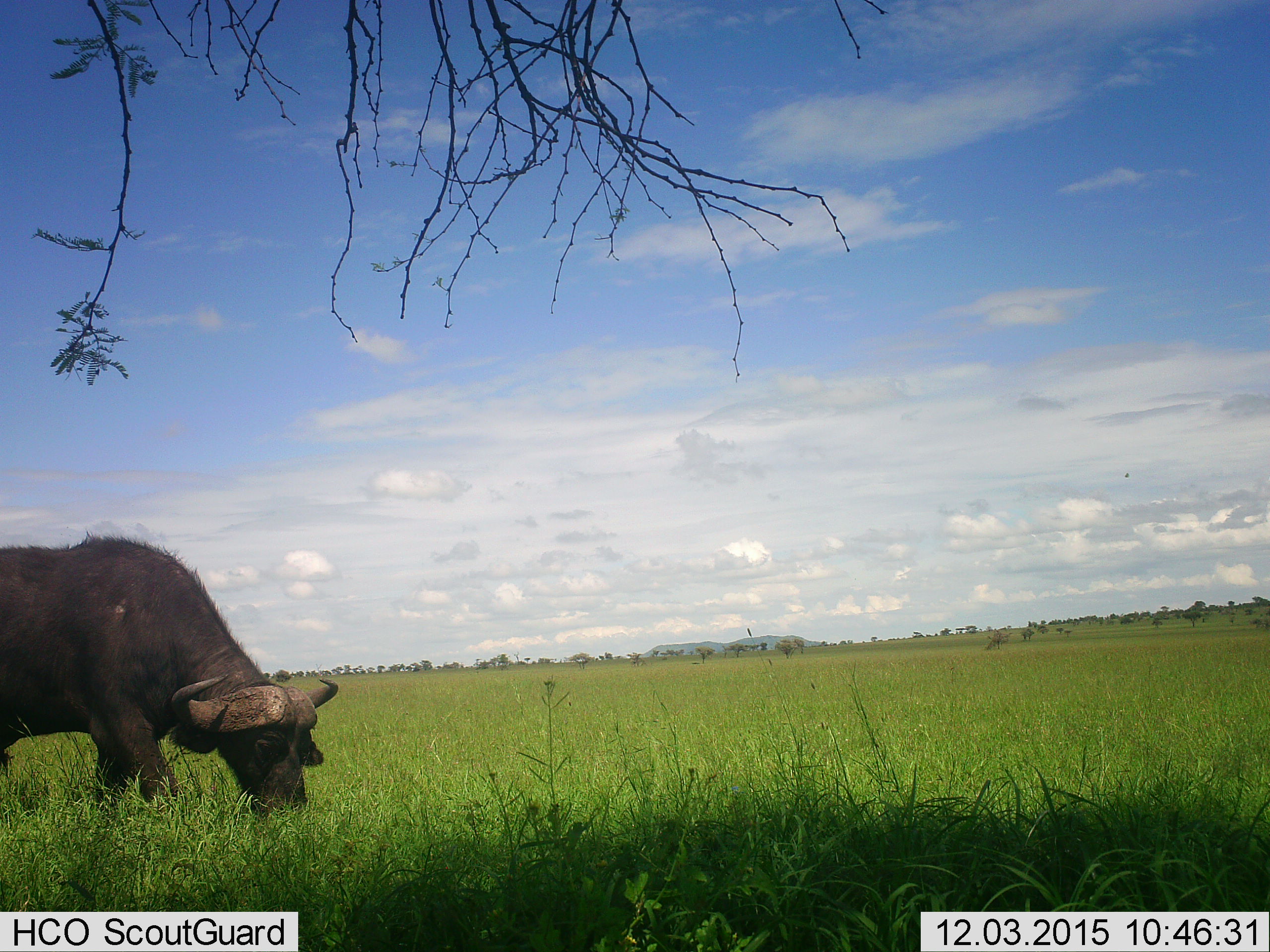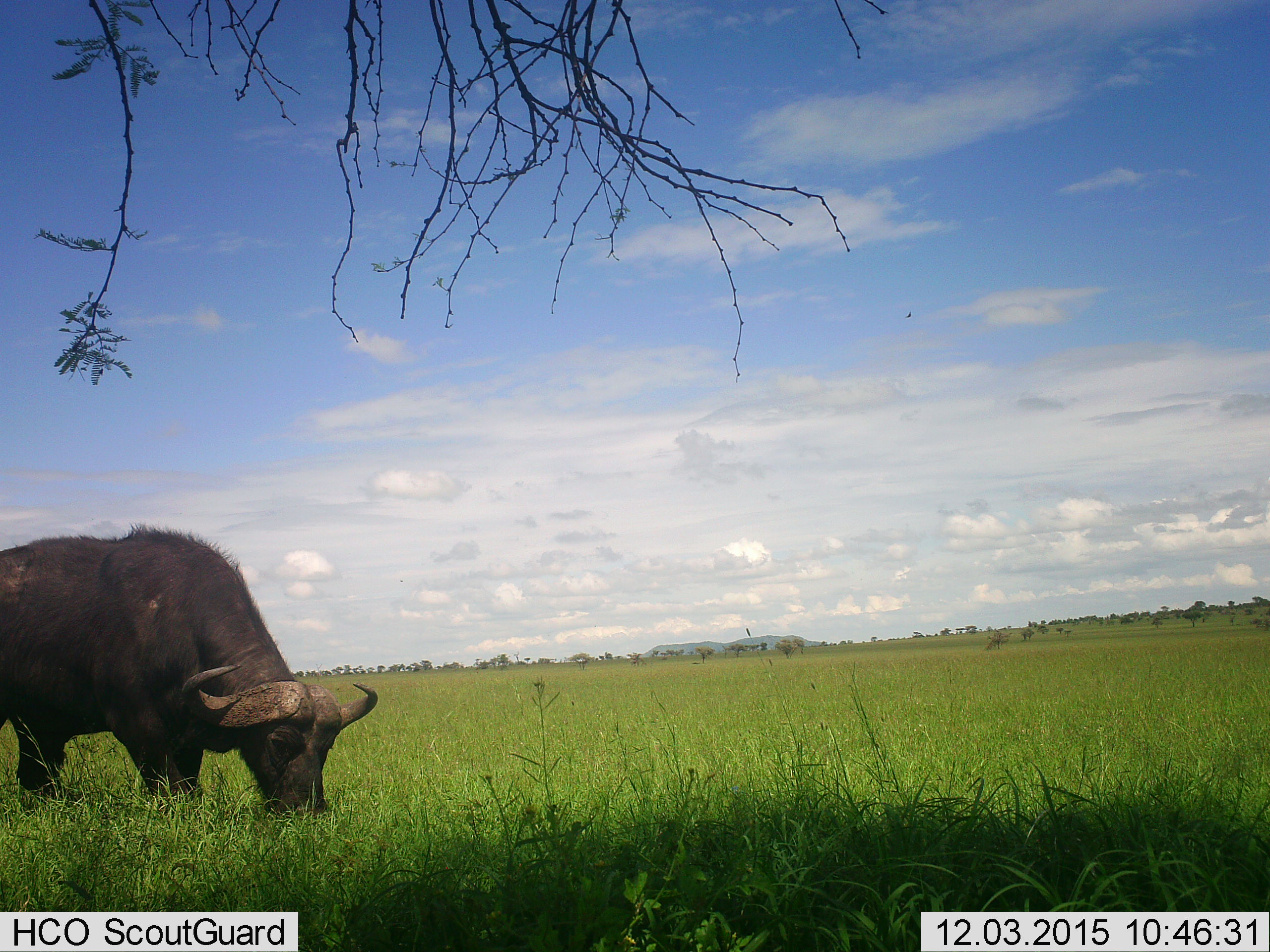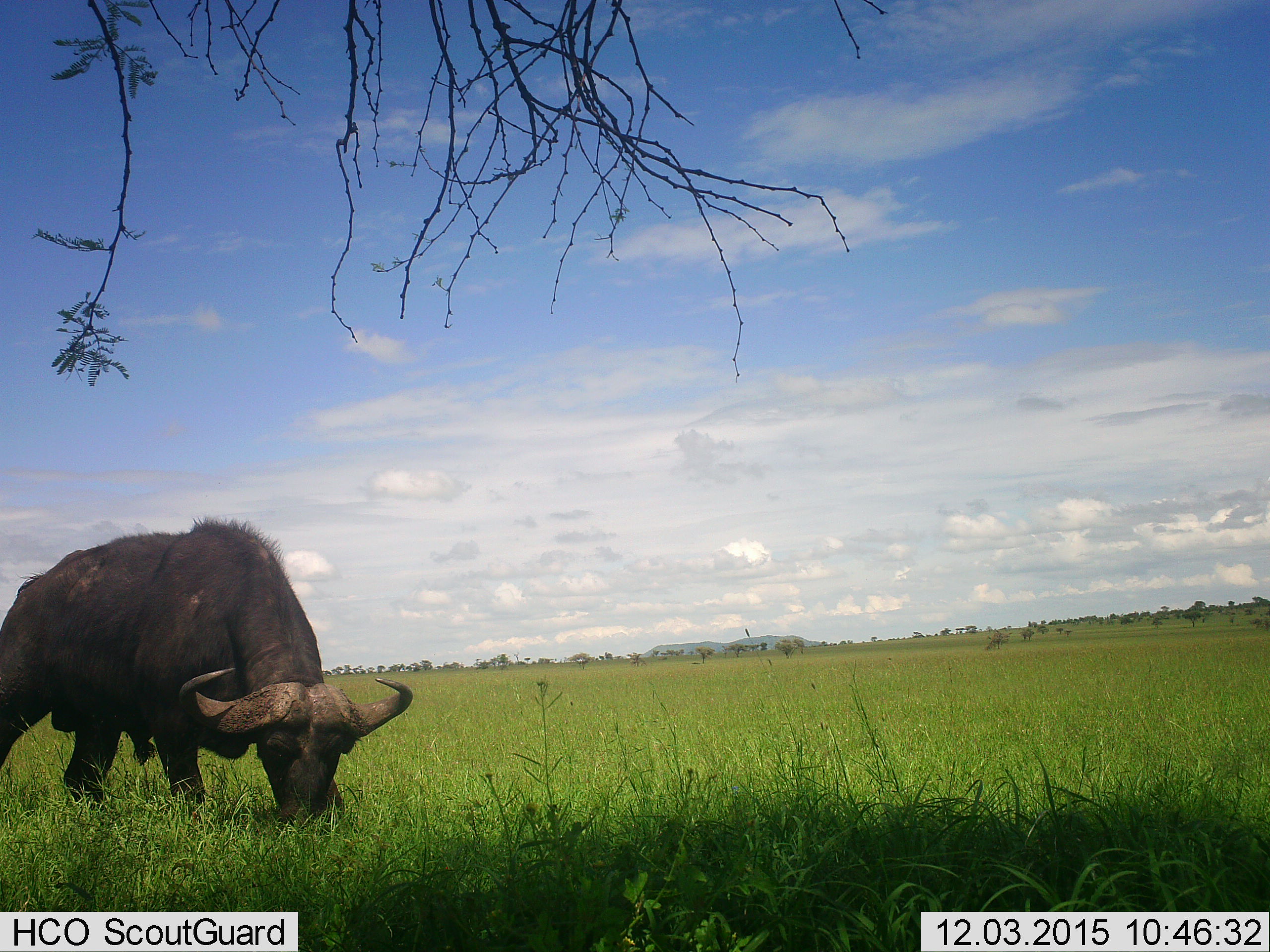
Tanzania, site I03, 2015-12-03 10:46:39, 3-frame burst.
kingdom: Animalia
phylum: Chordata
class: Mammalia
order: Artiodactyla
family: Bovidae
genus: Syncerus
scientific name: Syncerus caffer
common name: cape buffalo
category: buffalo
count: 1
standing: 12%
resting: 0%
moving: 0%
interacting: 0%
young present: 0%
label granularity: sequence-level